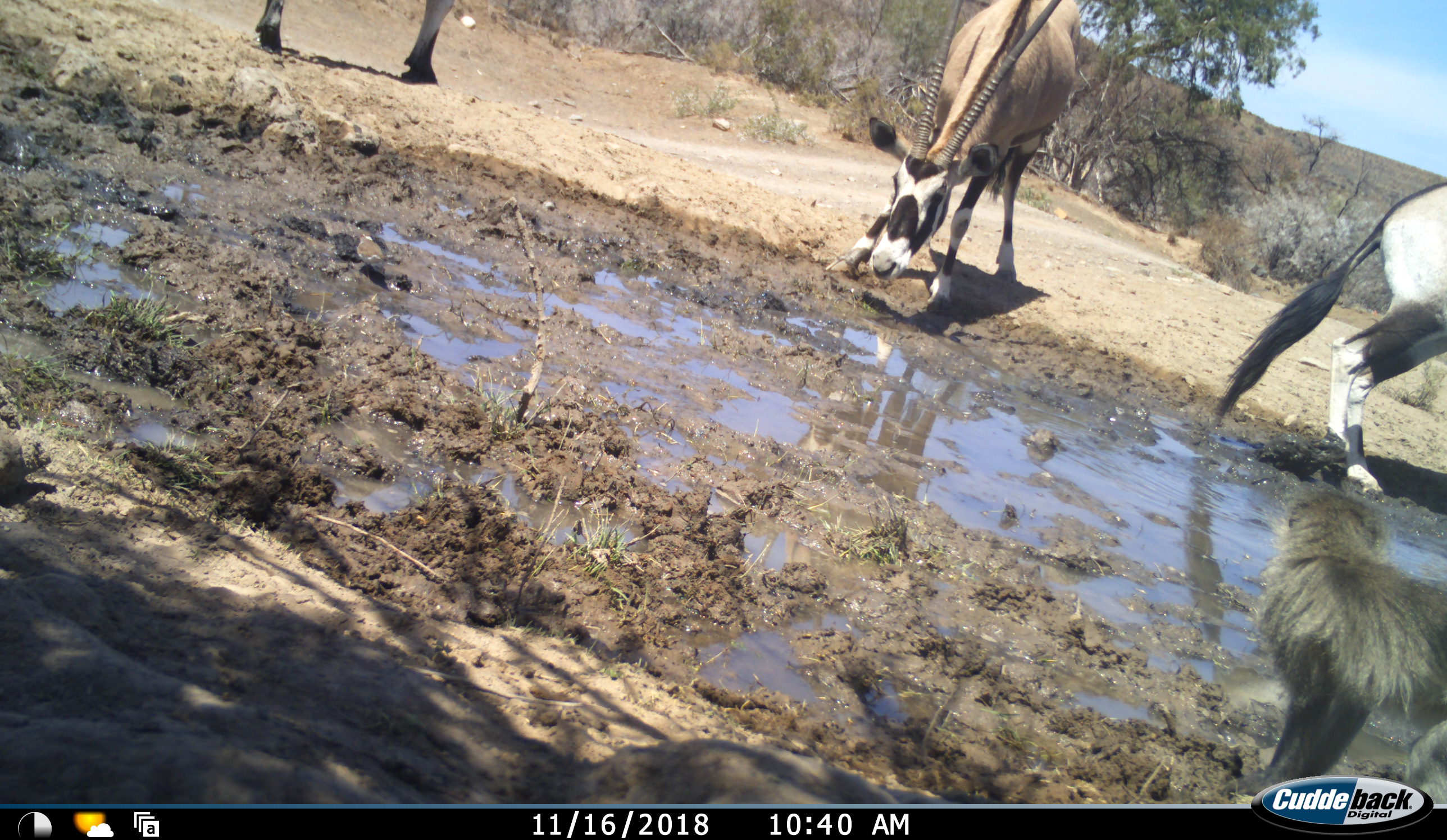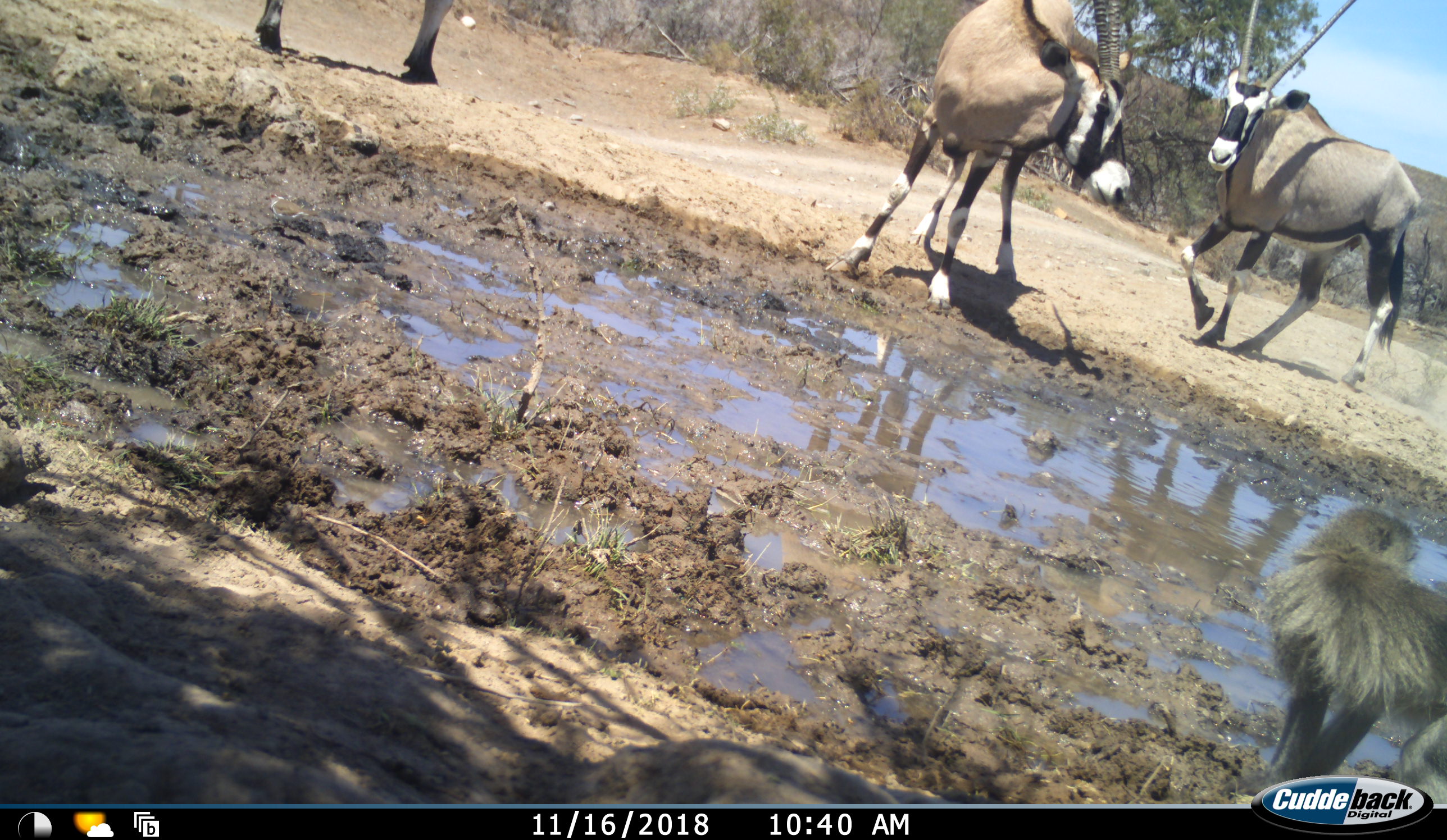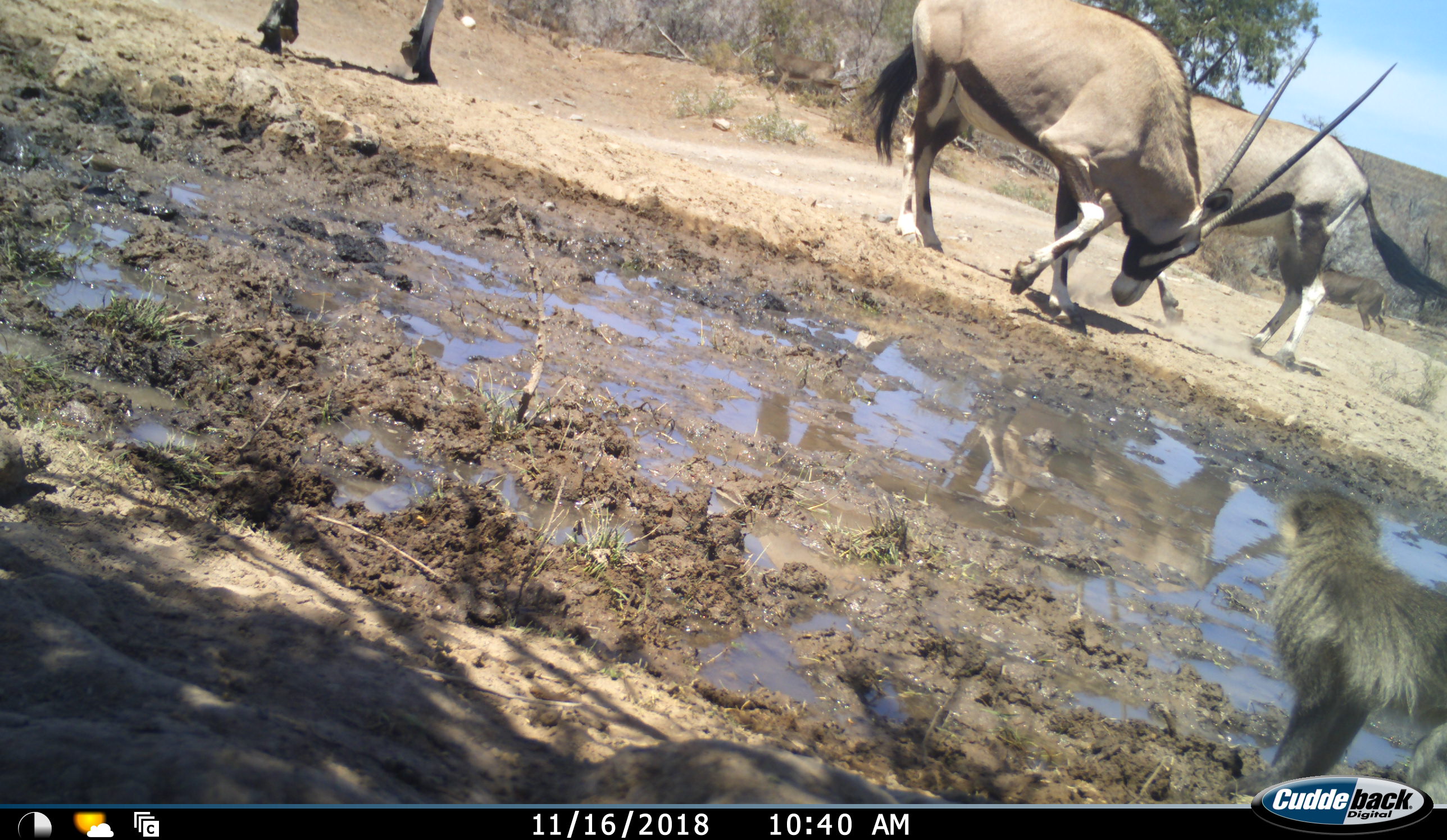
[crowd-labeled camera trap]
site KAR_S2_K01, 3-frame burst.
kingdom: Animalia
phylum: Chordata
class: Aves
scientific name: Aves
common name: bird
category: birdother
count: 1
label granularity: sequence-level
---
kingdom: Animalia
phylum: Chordata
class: Mammalia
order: Artiodactyla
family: Bovidae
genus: Oryx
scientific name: Oryx gazella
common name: gemsbok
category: oryx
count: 3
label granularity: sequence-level